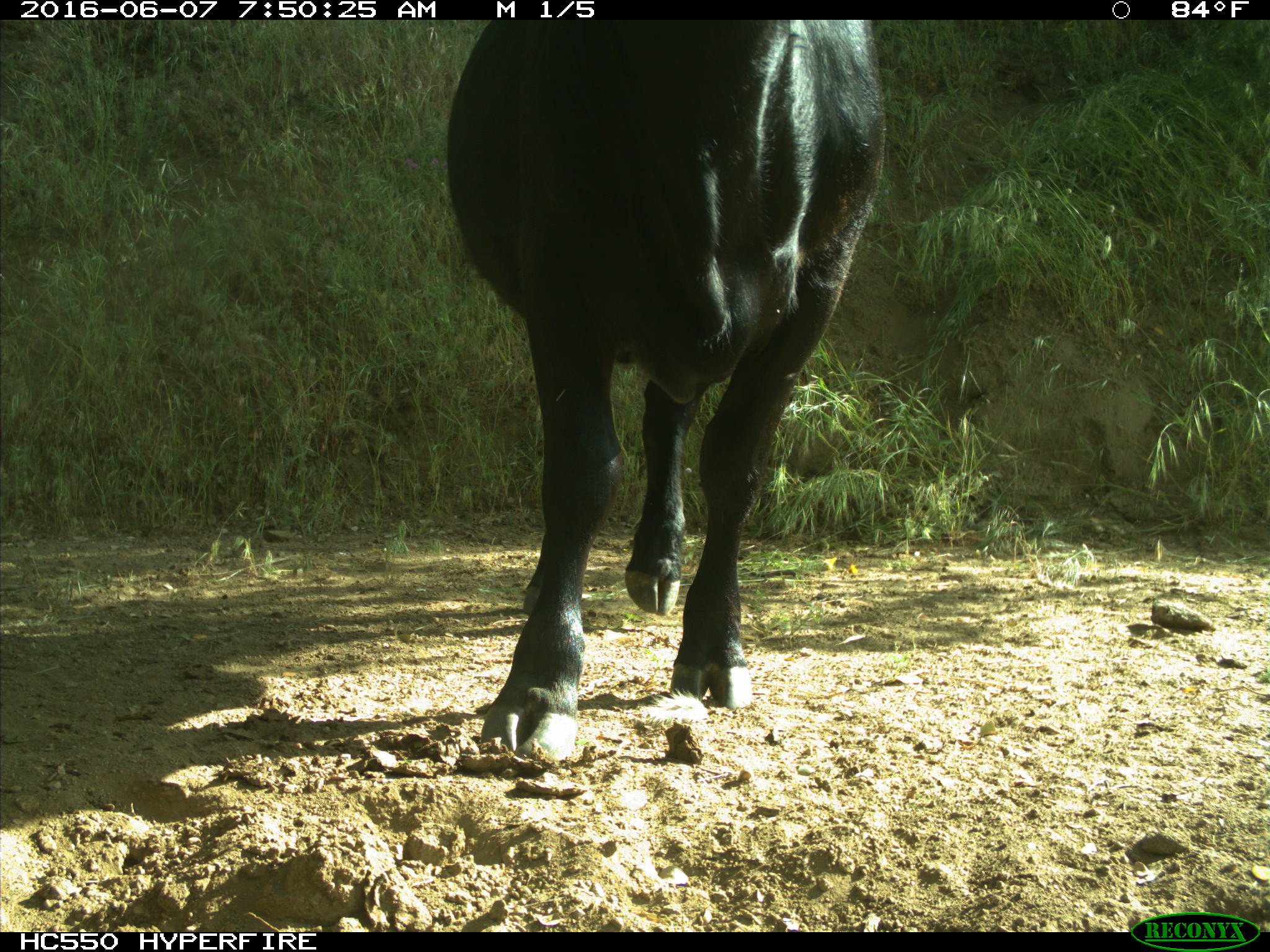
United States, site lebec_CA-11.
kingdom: Animalia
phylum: Chordata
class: Mammalia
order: Artiodactyla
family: Bovidae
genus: Bos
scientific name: Bos taurus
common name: domestic cow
Bos taurus (domestic cow).